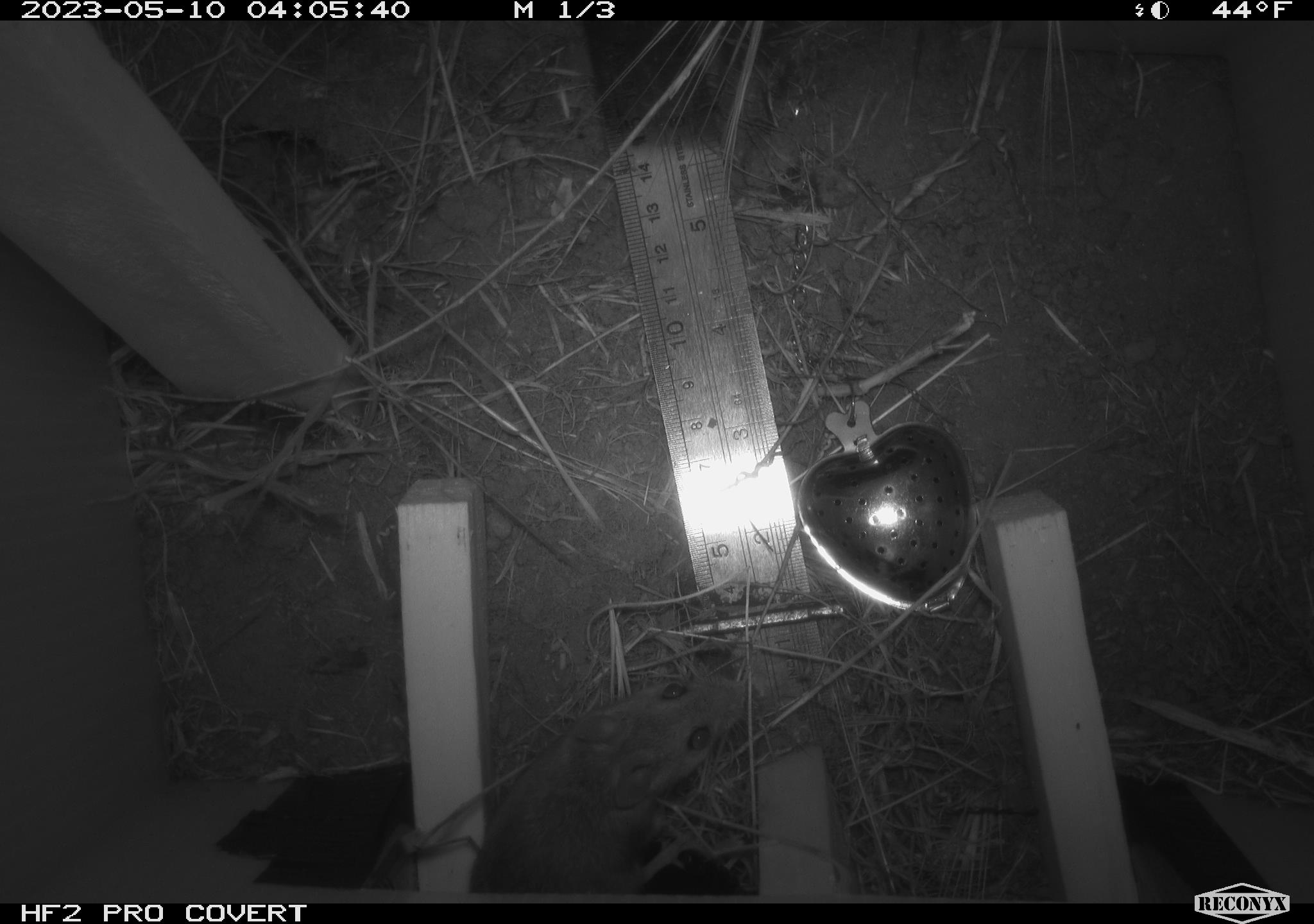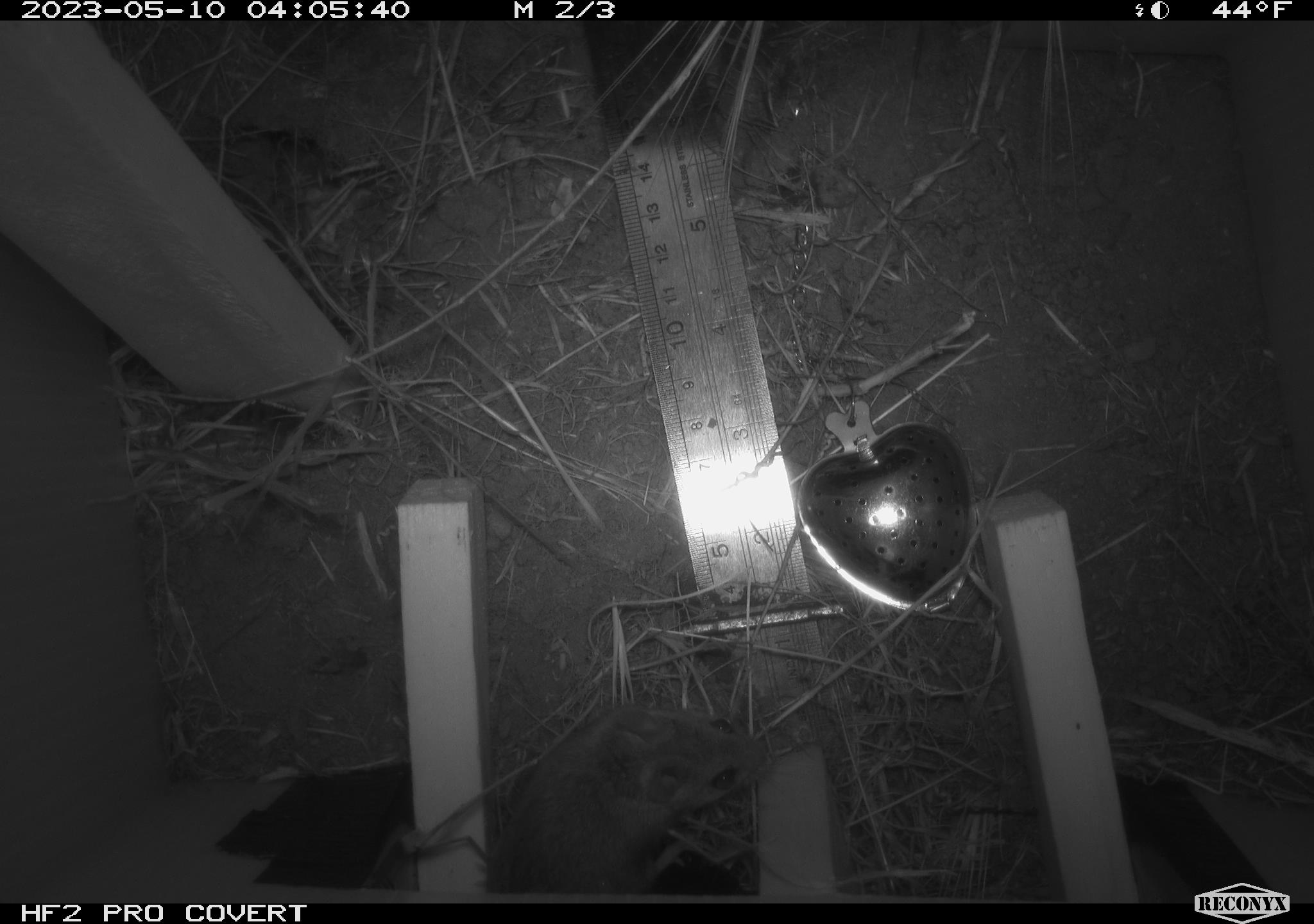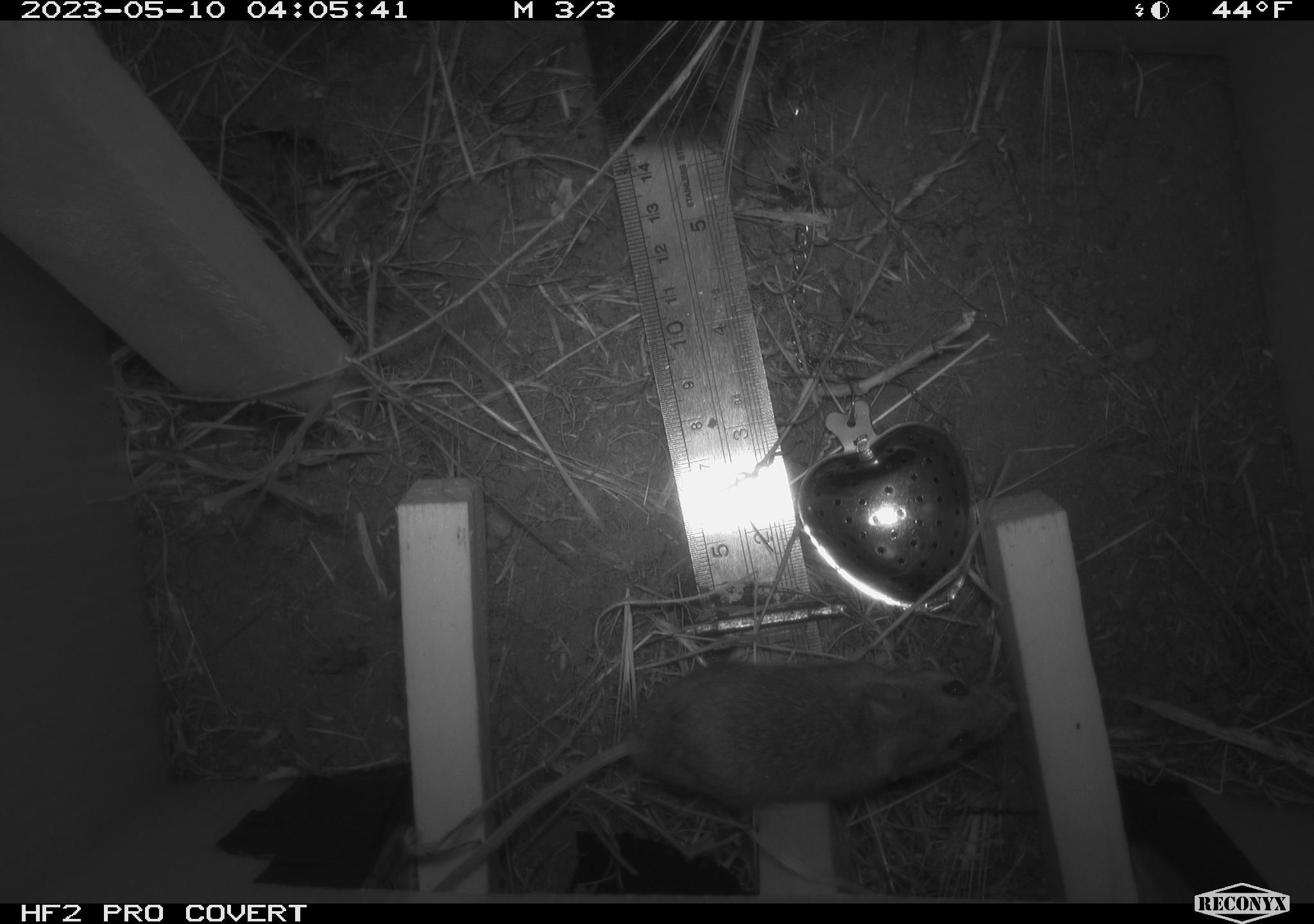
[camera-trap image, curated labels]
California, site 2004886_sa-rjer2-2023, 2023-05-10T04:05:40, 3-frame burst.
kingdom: Animalia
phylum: Chordata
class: Mammalia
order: Rodentia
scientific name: Rodentia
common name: mouse species